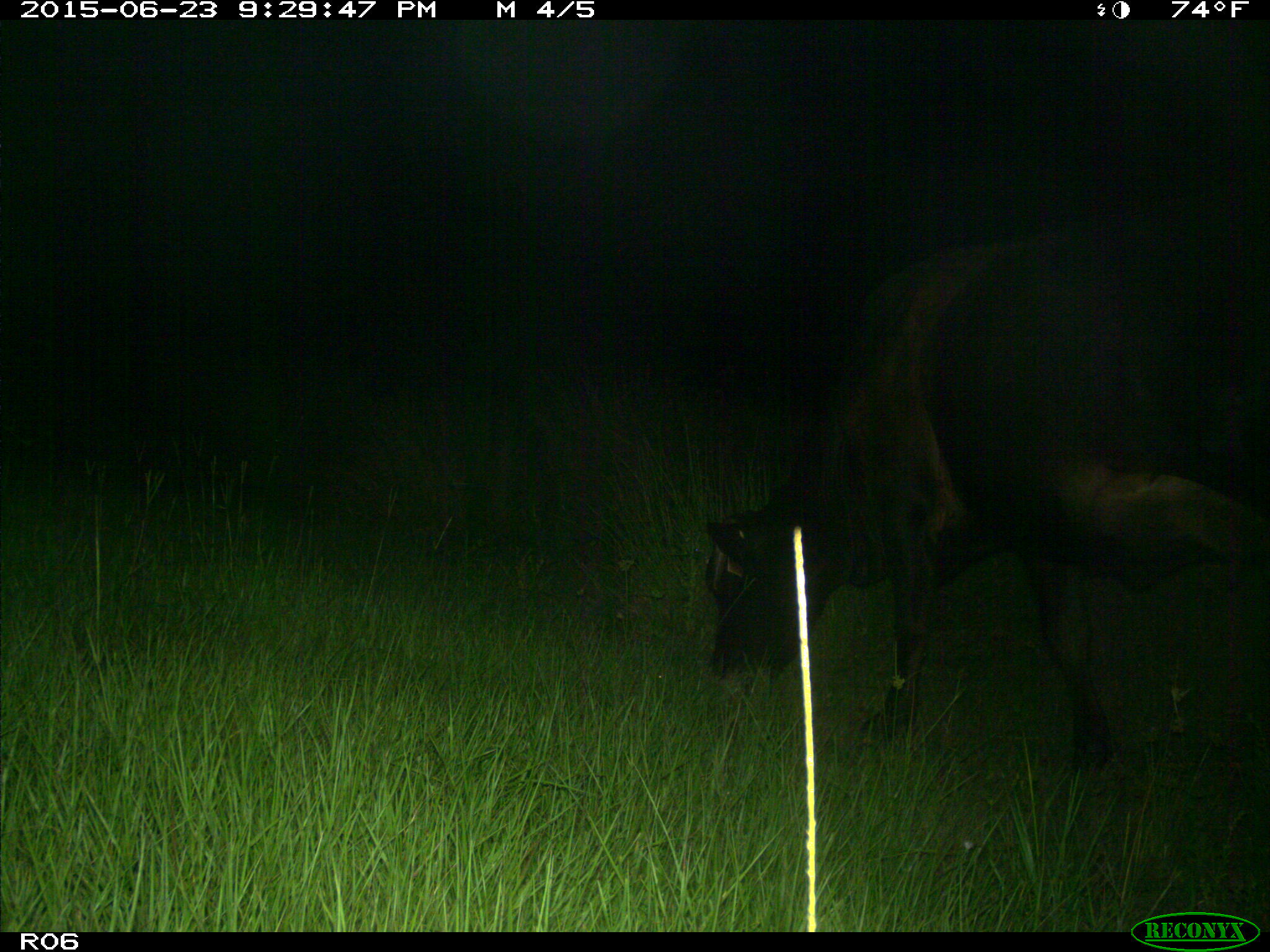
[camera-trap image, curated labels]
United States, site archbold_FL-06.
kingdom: Animalia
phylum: Chordata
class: Mammalia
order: Artiodactyla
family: Bovidae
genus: Bos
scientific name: Bos taurus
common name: domestic cow